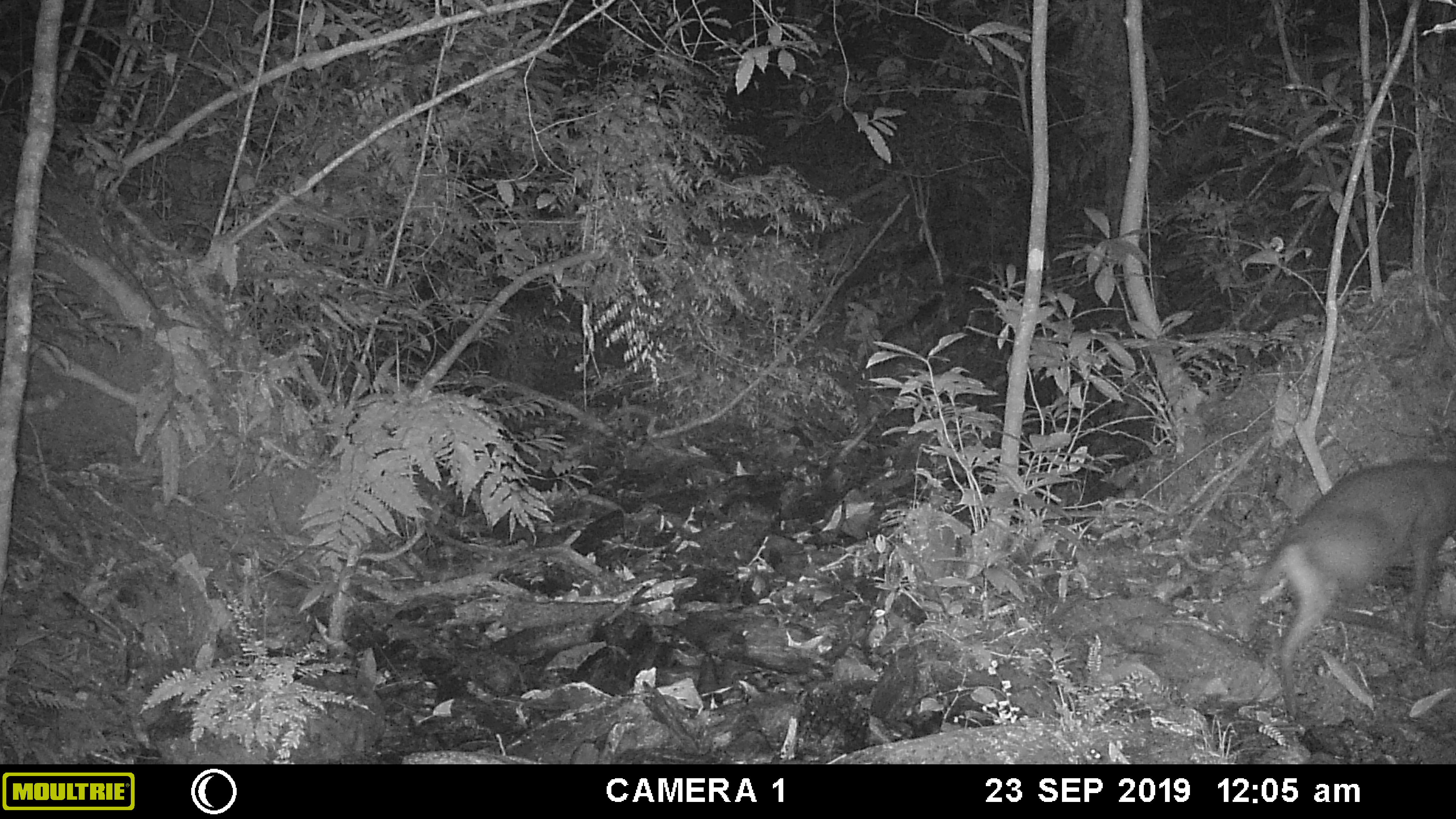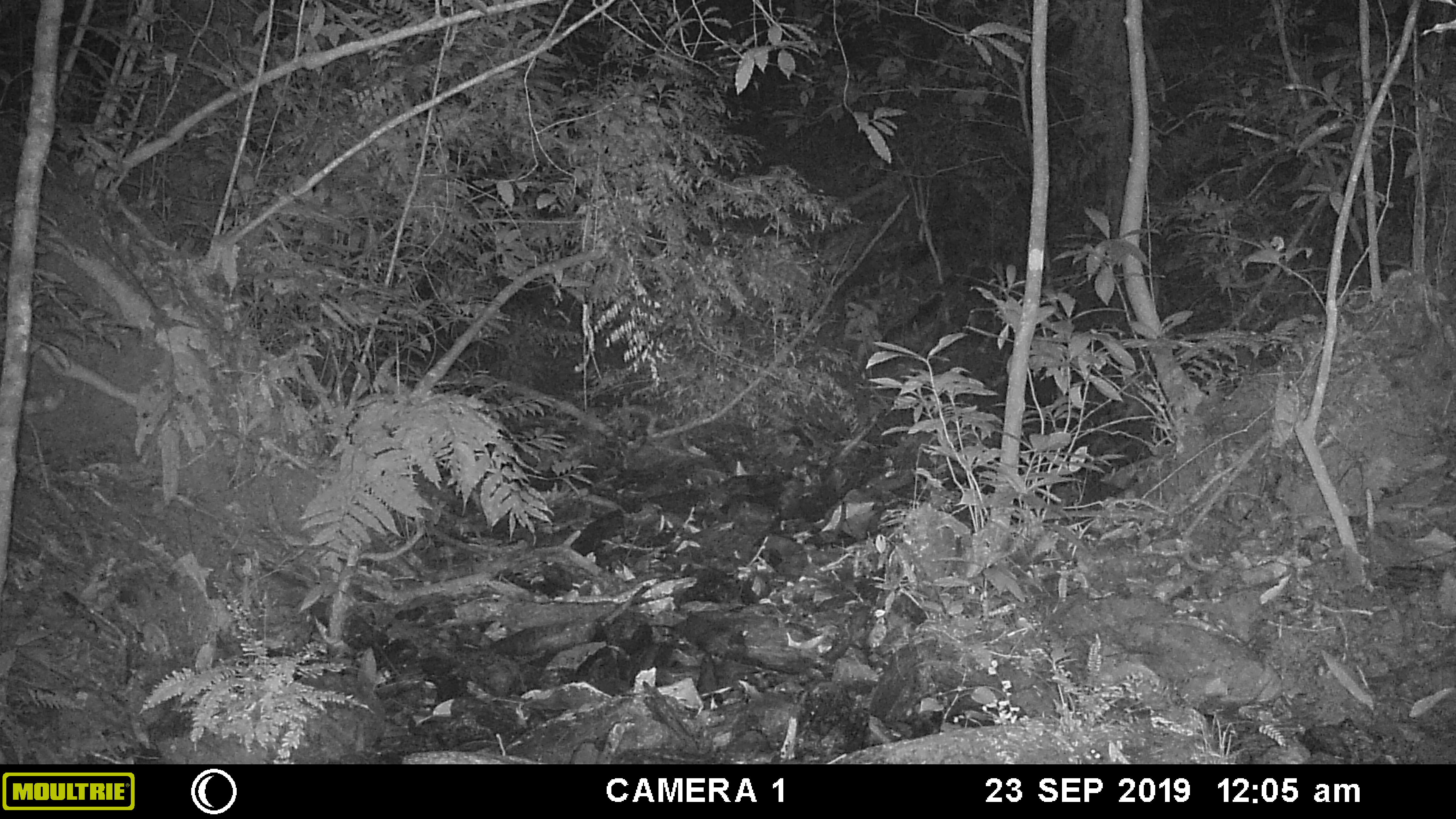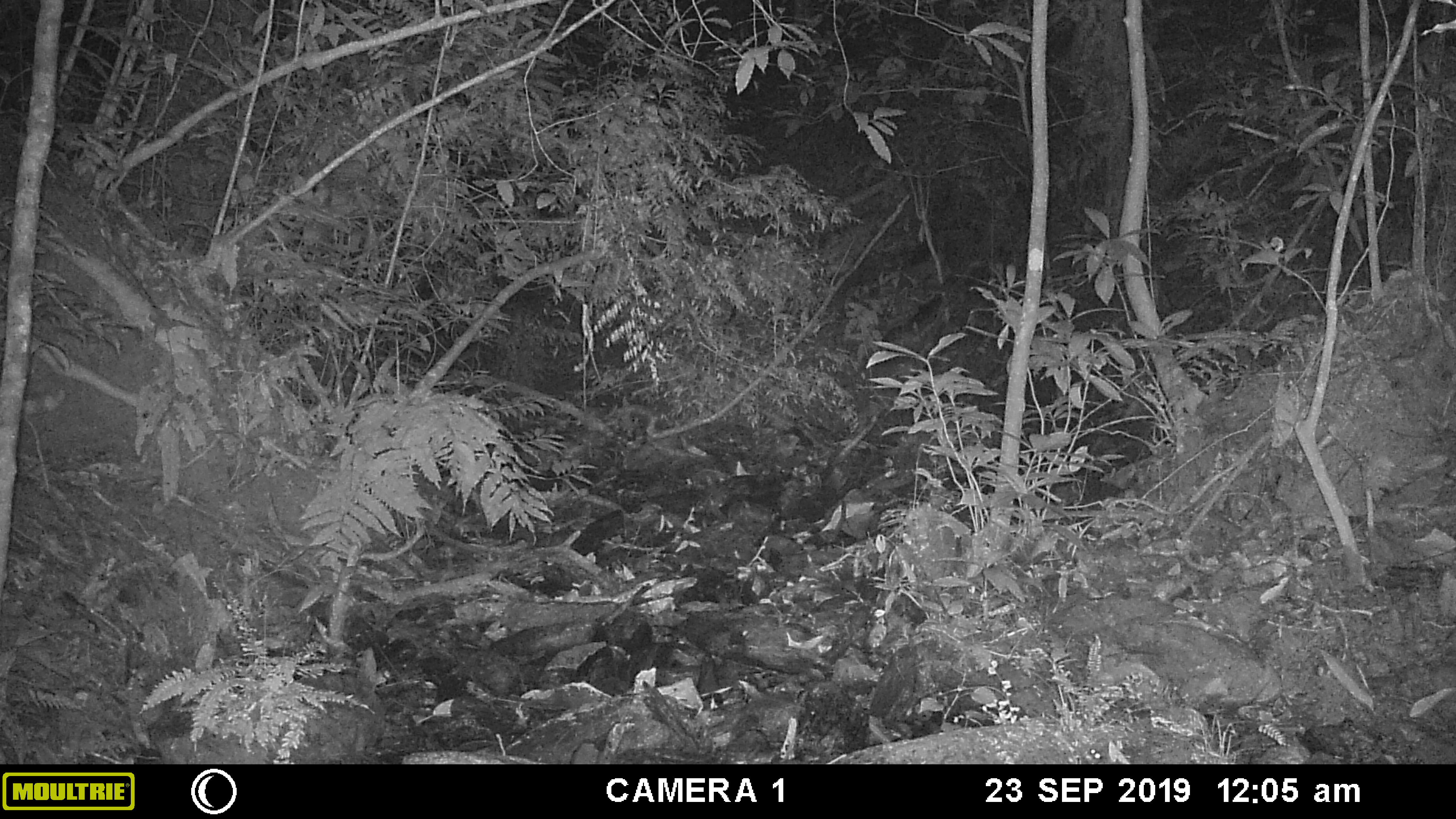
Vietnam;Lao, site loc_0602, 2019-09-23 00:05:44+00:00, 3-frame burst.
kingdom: Animalia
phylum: Chordata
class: Mammalia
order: Artiodactyla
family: Cervidae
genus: Muntiacus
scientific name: Muntiacus rooseveltorum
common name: roosevelt's muntjac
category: roosevelts muntjac group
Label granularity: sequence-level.